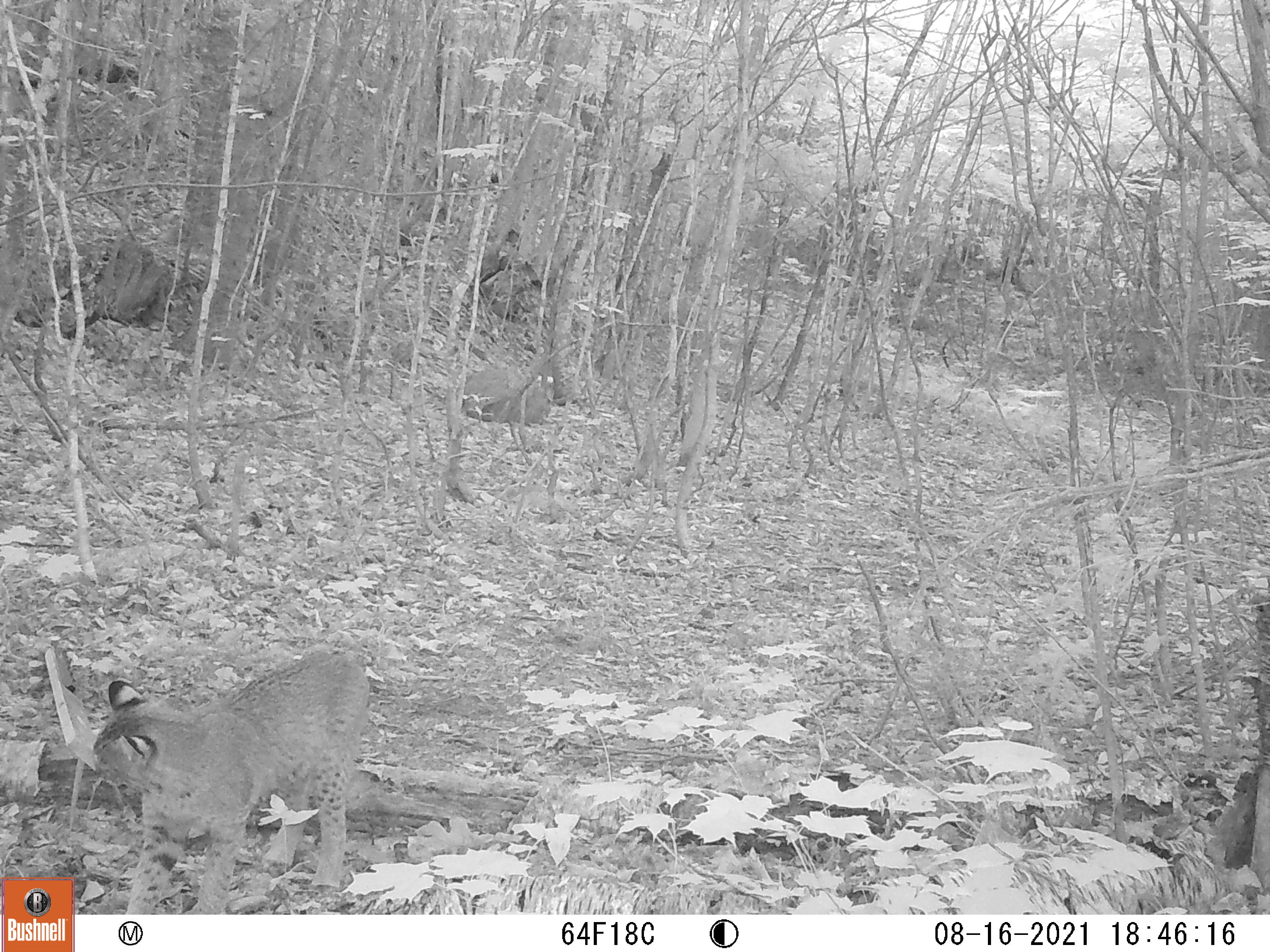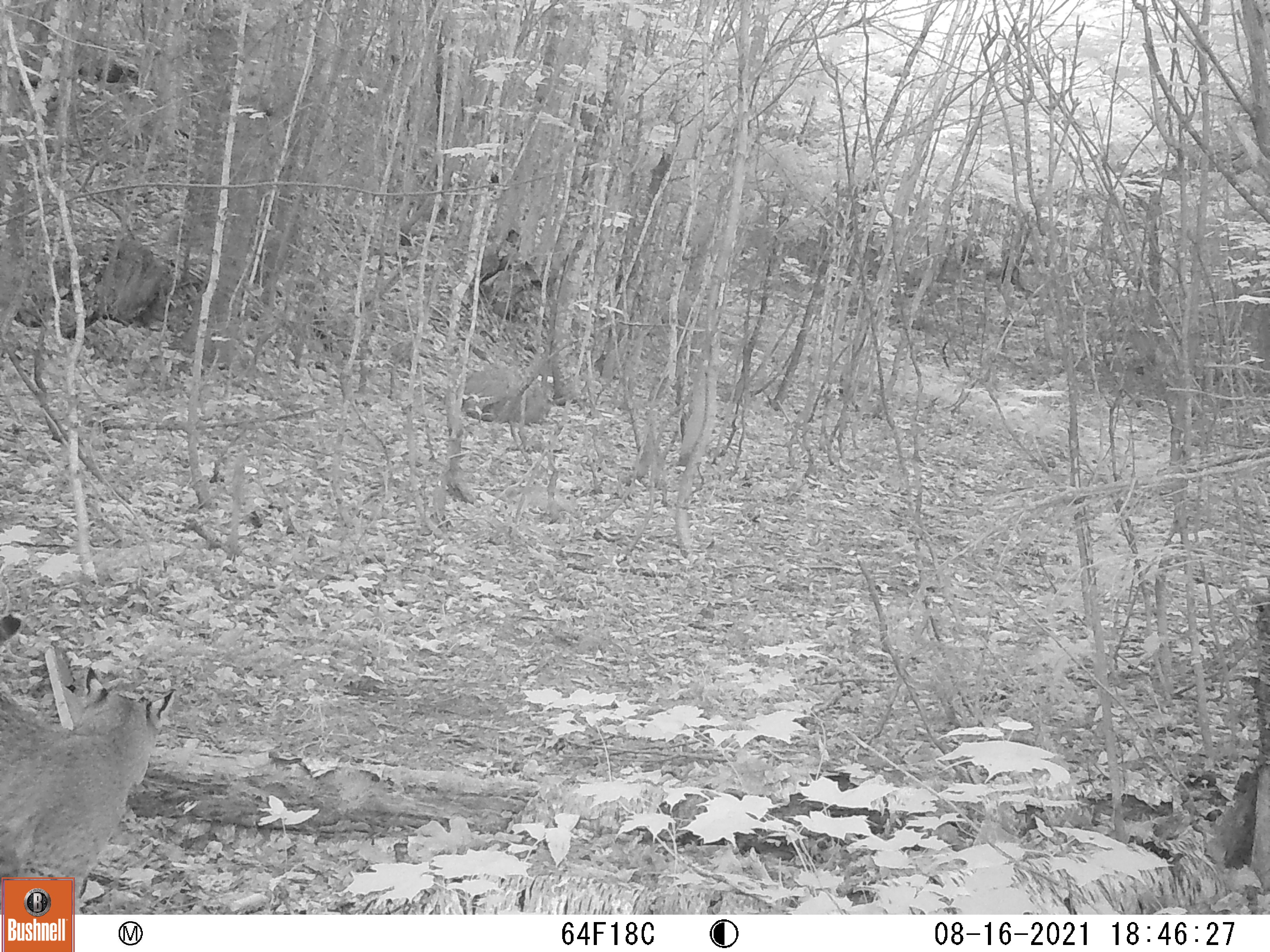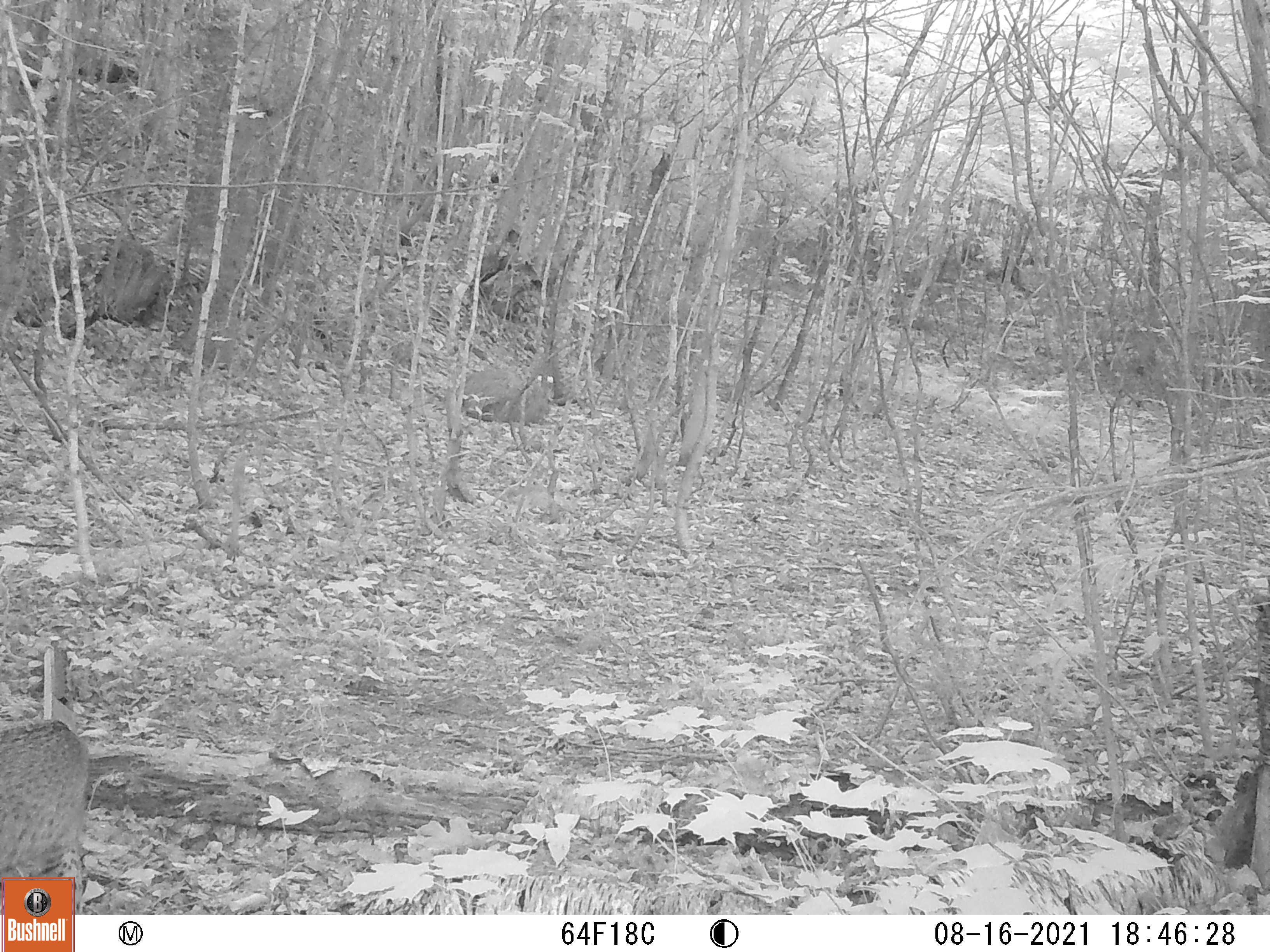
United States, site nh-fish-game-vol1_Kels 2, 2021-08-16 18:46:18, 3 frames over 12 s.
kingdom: Animalia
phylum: Chordata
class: Mammalia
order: Carnivora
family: Felidae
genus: Lynx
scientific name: Lynx rufus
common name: bobcat